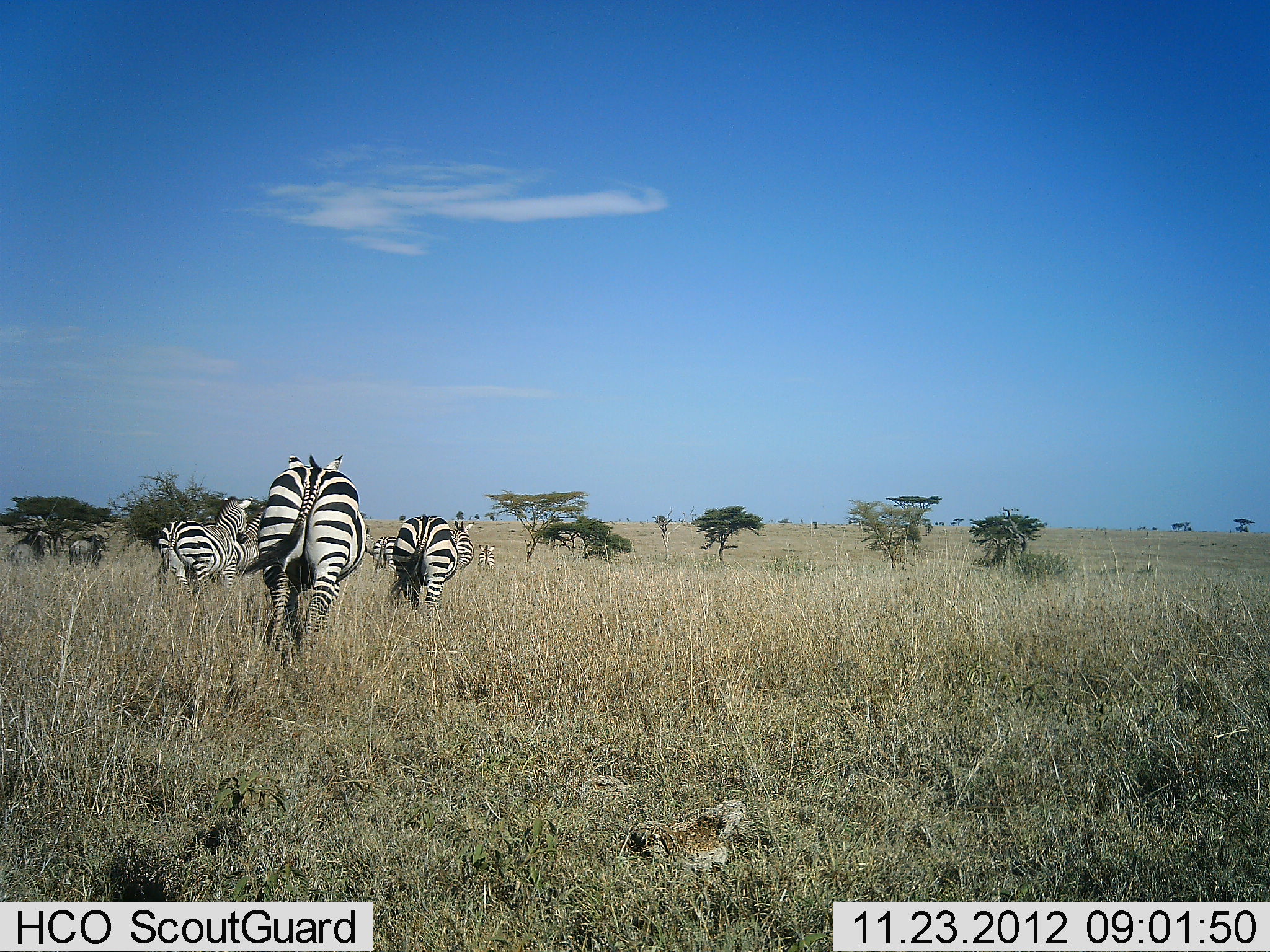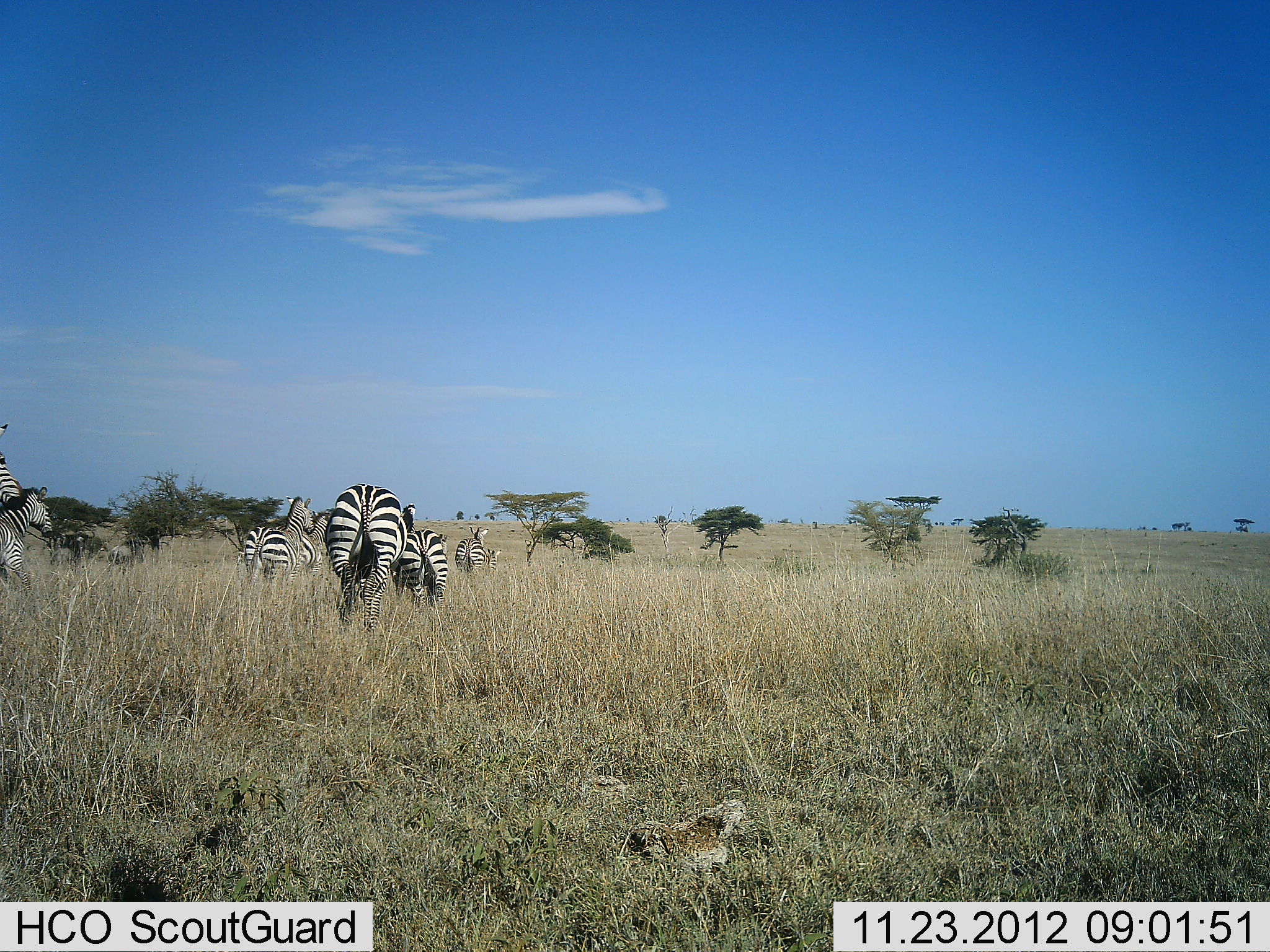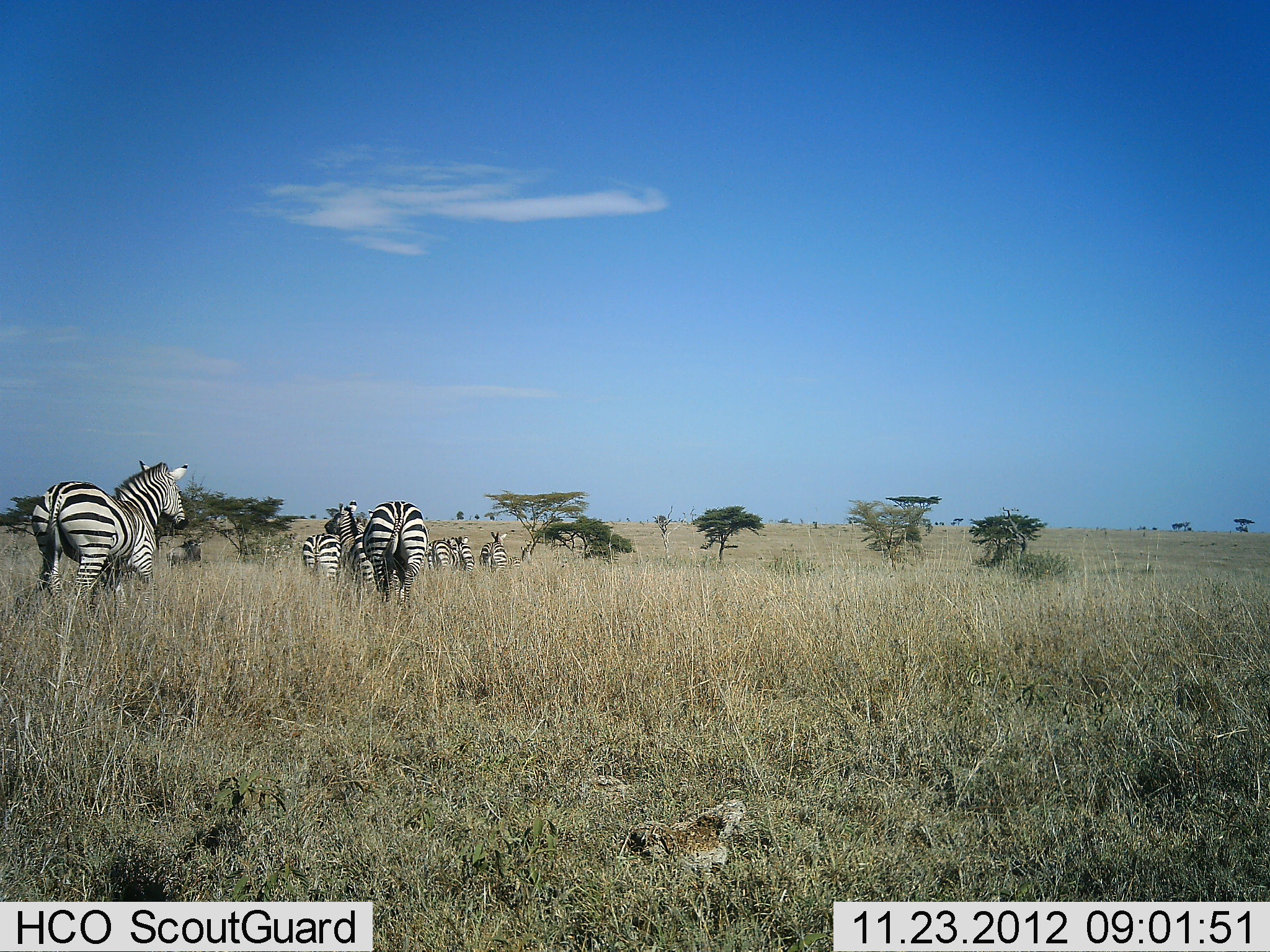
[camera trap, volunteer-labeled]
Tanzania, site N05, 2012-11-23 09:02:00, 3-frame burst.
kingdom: Animalia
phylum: Chordata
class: Mammalia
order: Perissodactyla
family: Equidae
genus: Equus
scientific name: Equus quagga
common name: plains zebra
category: zebra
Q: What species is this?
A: Zebra (plains zebra) (Equus quagga).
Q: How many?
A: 7.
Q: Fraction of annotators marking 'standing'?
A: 9%.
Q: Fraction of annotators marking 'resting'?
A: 0%.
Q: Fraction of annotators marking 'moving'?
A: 100%.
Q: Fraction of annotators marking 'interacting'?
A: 0%.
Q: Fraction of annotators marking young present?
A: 0%.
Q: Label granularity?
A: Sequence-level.